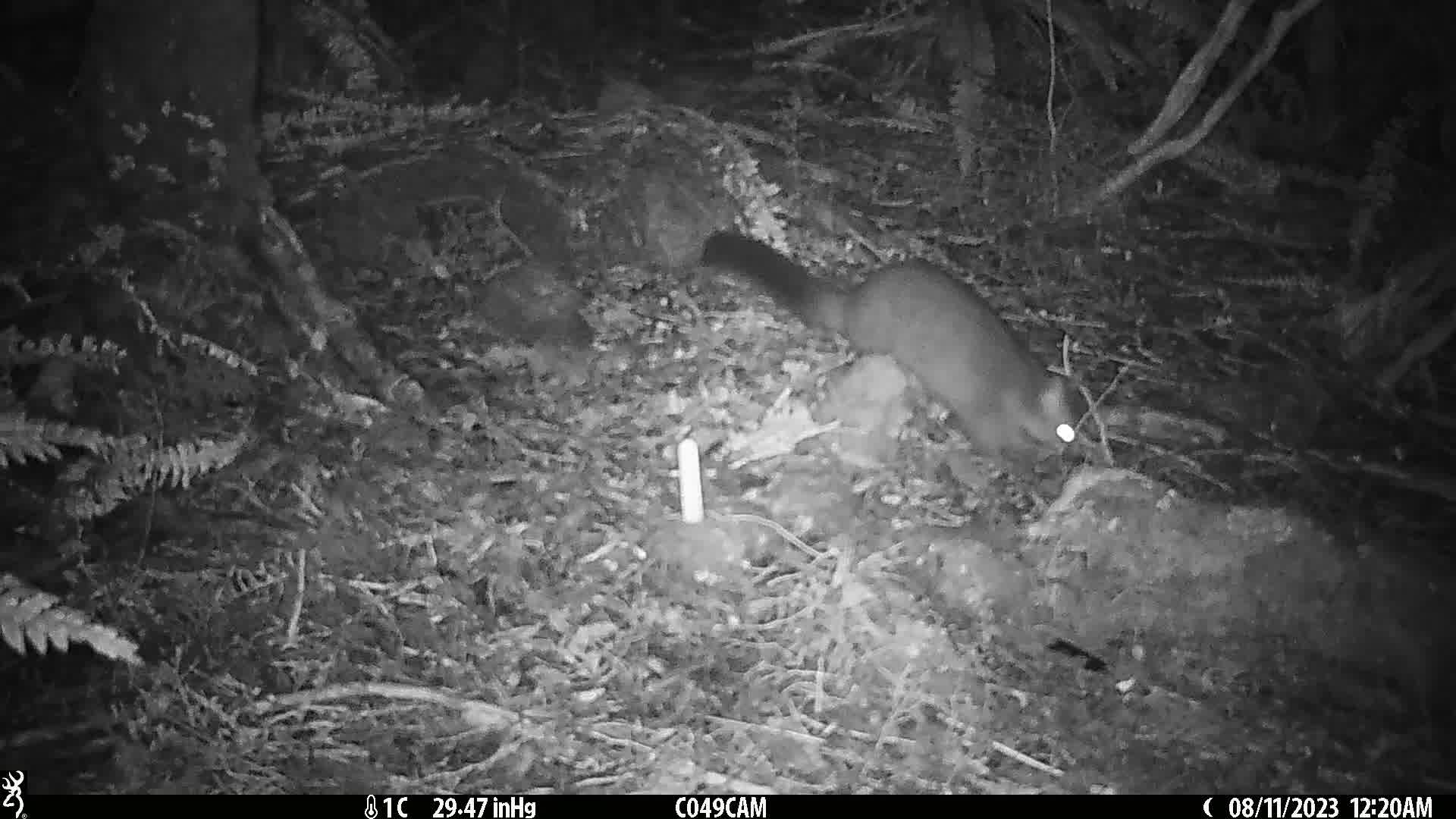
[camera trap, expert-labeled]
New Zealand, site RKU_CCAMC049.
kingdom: Animalia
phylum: Chordata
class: Mammalia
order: Diprotodontia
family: Phalangeridae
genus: Trichosurus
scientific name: Trichosurus vulpecula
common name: common brushtail possum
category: possum